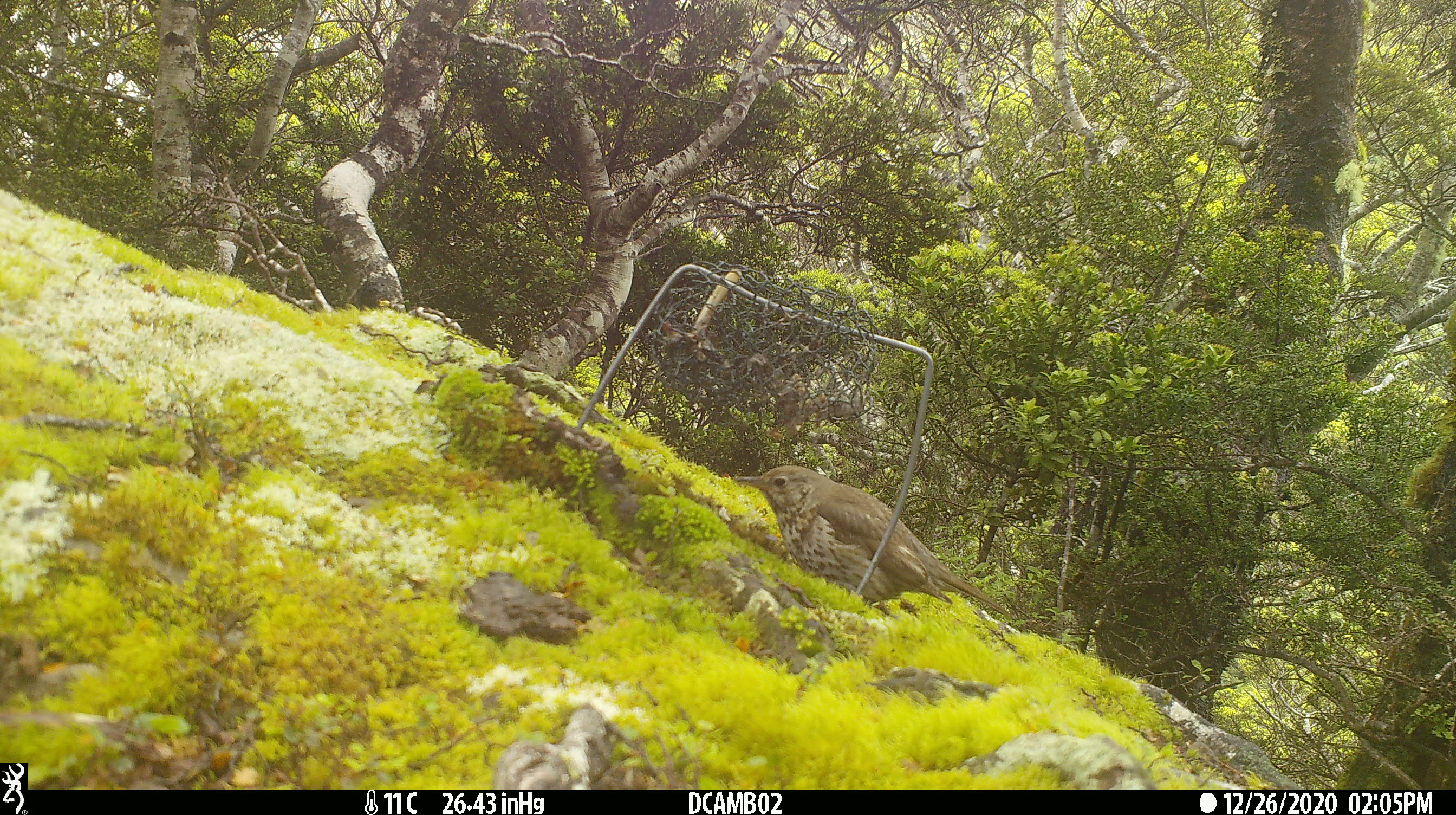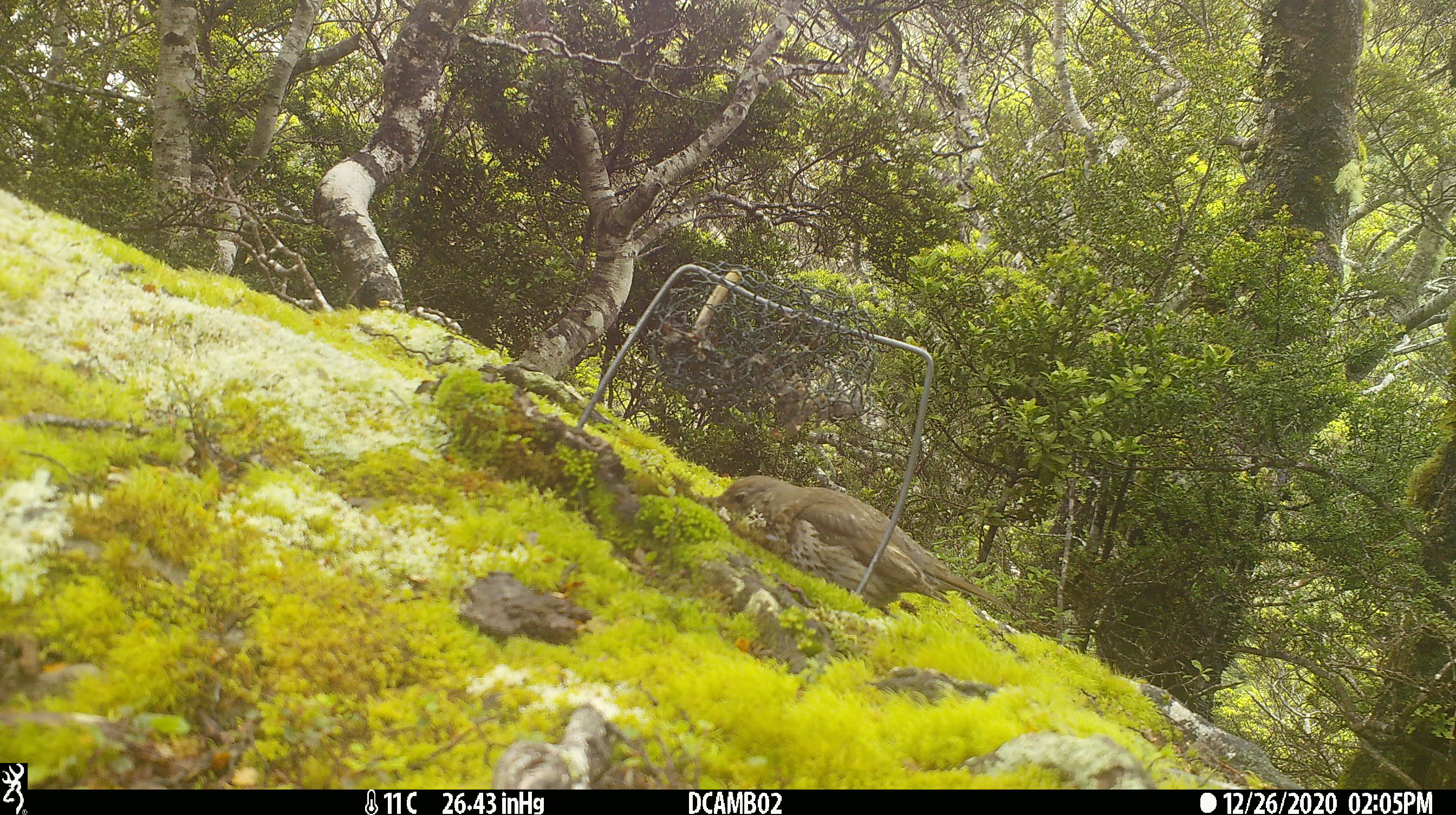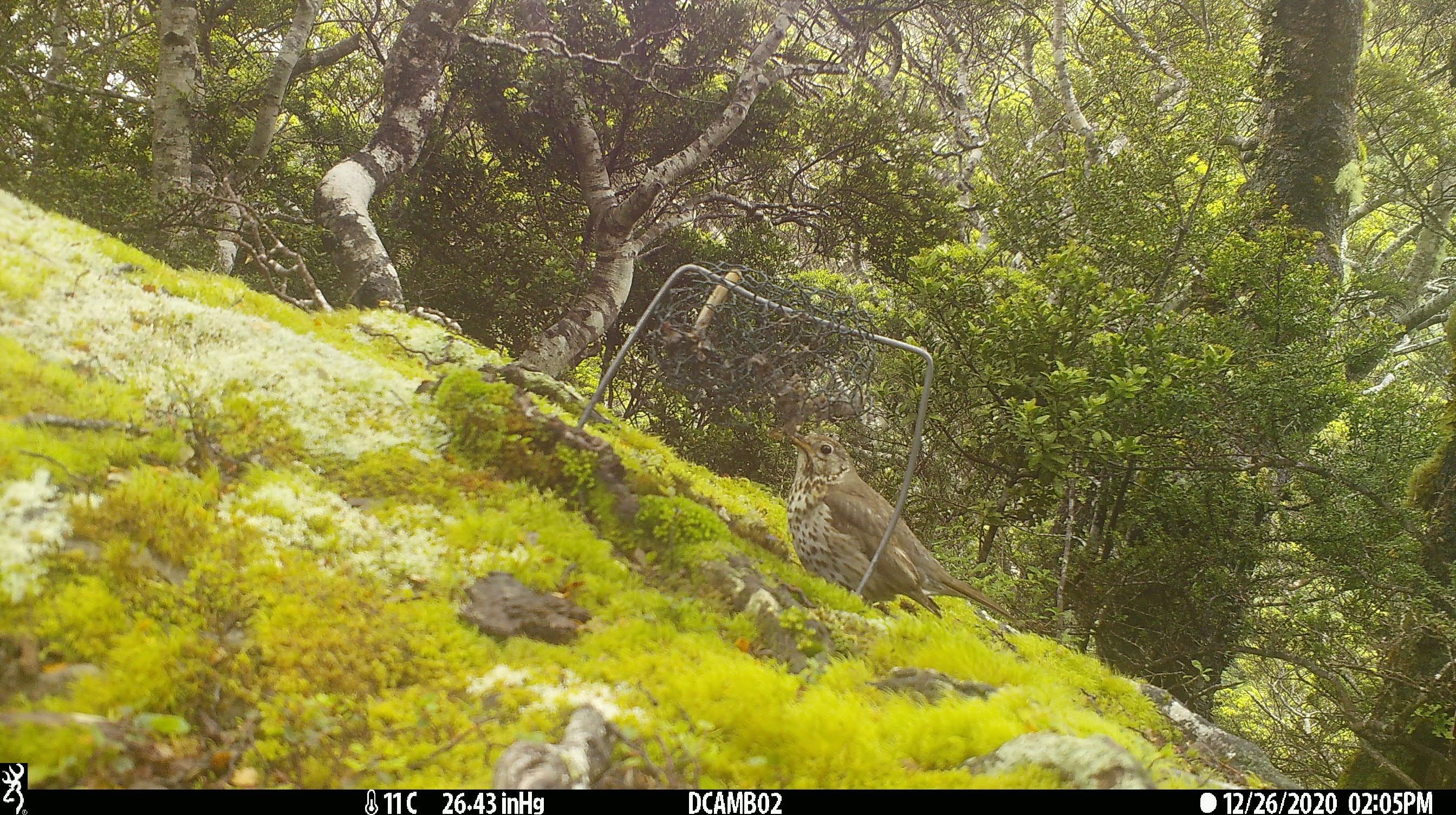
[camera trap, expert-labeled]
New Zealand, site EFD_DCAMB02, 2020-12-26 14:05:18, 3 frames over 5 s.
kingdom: Animalia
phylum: Chordata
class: Aves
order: Passeriformes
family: Turdidae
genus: Turdus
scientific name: Turdus philomelos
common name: song thrush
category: thrush